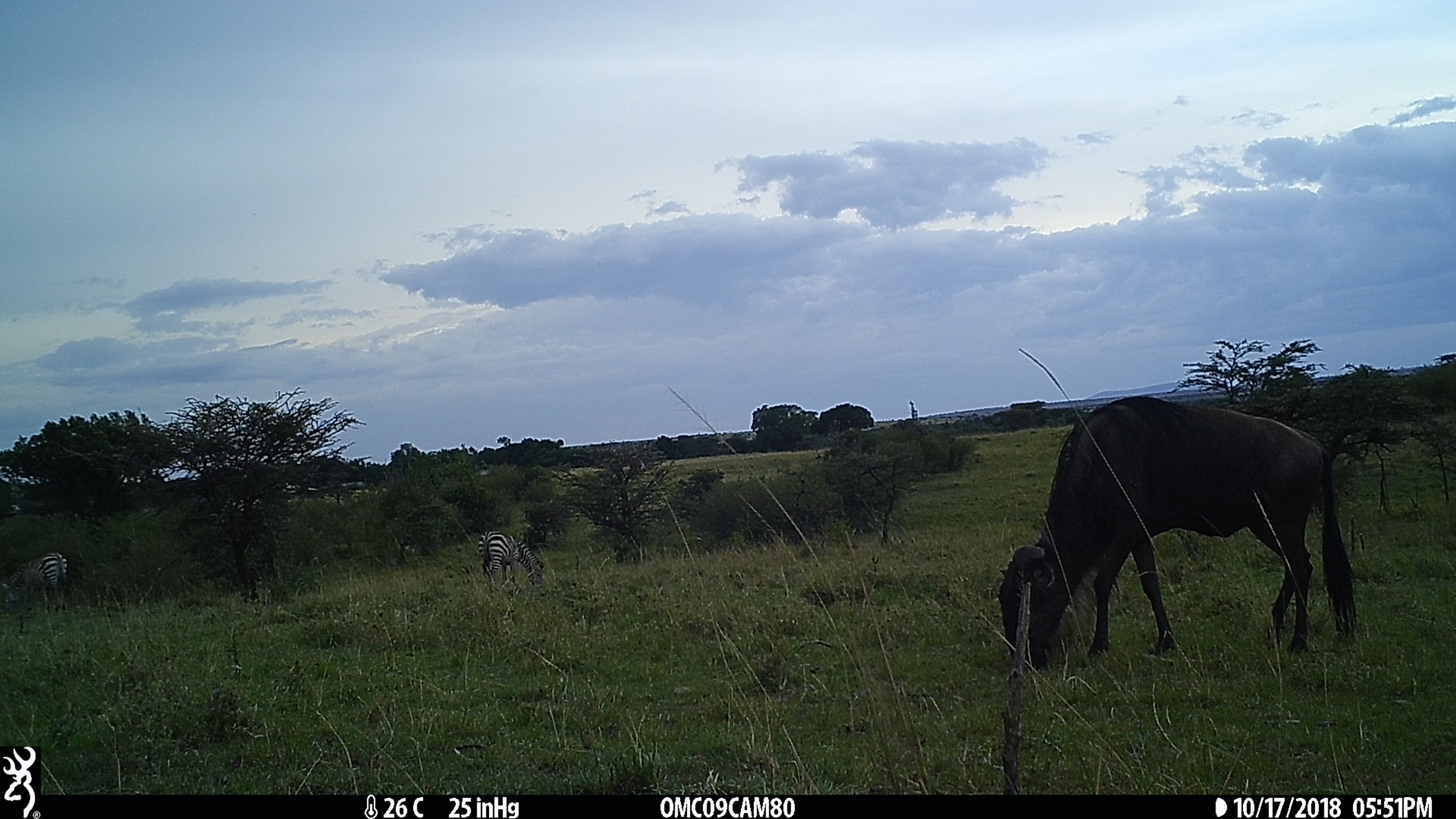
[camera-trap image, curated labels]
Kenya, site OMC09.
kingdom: Animalia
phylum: Chordata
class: Mammalia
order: Artiodactyla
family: Bovidae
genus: Connochaetes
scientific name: Connochaetes taurinus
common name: blue wildebeest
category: wildebeest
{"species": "wildebeest (blue wildebeest) (Connochaetes taurinus)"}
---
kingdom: Animalia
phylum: Chordata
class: Mammalia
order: Perissodactyla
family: Equidae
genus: Equus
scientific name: Equus quagga burchellii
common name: burchell's zebra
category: zebra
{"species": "zebra (burchell's zebra) (Equus quagga burchellii)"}